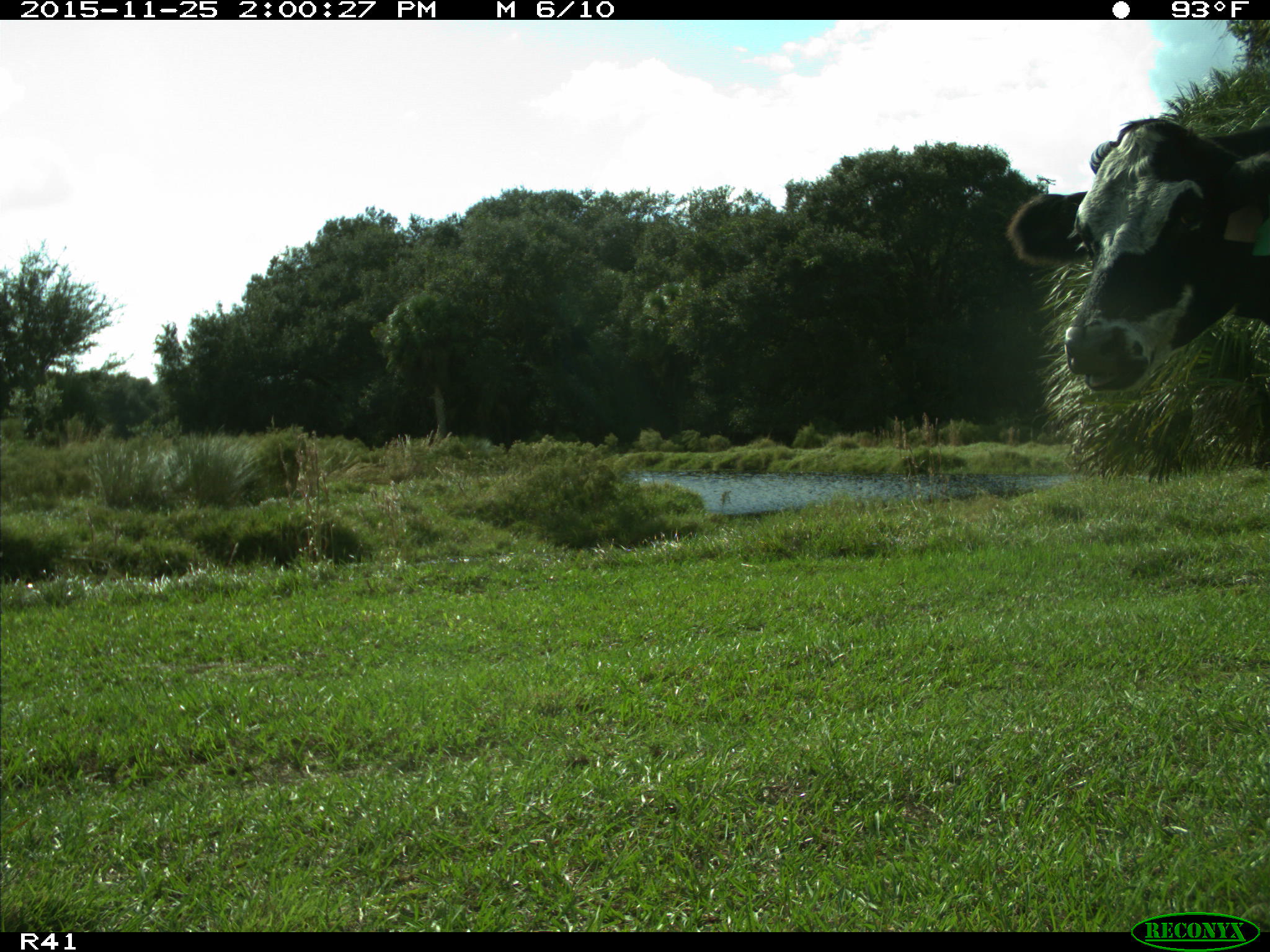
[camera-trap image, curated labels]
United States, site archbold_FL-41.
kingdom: Animalia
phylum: Chordata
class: Mammalia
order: Artiodactyla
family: Bovidae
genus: Bos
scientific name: Bos taurus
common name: domestic cow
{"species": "Bos taurus (domestic cow)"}